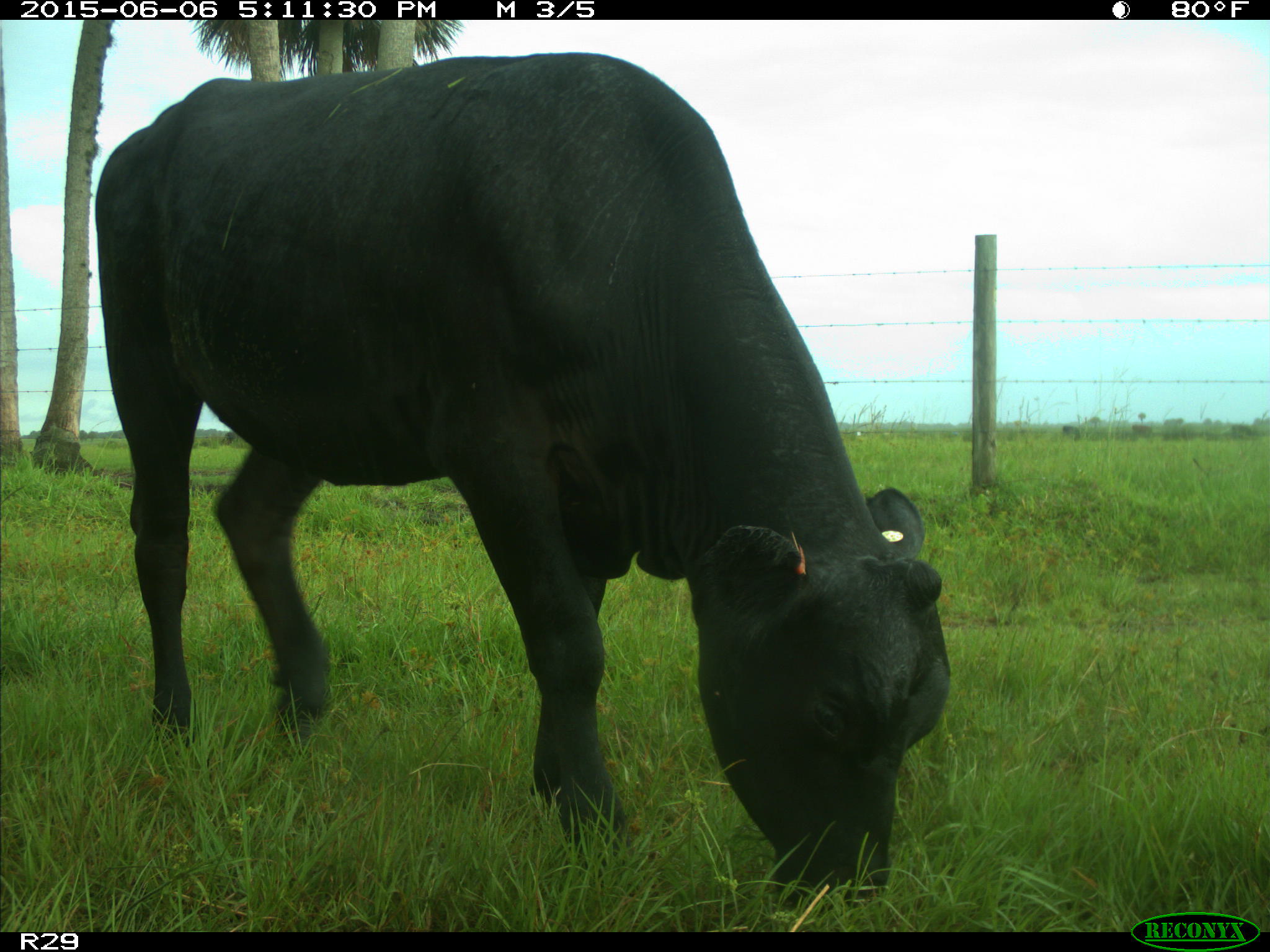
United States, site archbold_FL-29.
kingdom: Animalia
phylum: Chordata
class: Mammalia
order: Artiodactyla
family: Bovidae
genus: Bos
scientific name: Bos taurus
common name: domestic cow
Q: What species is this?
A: Bos taurus (domestic cow).